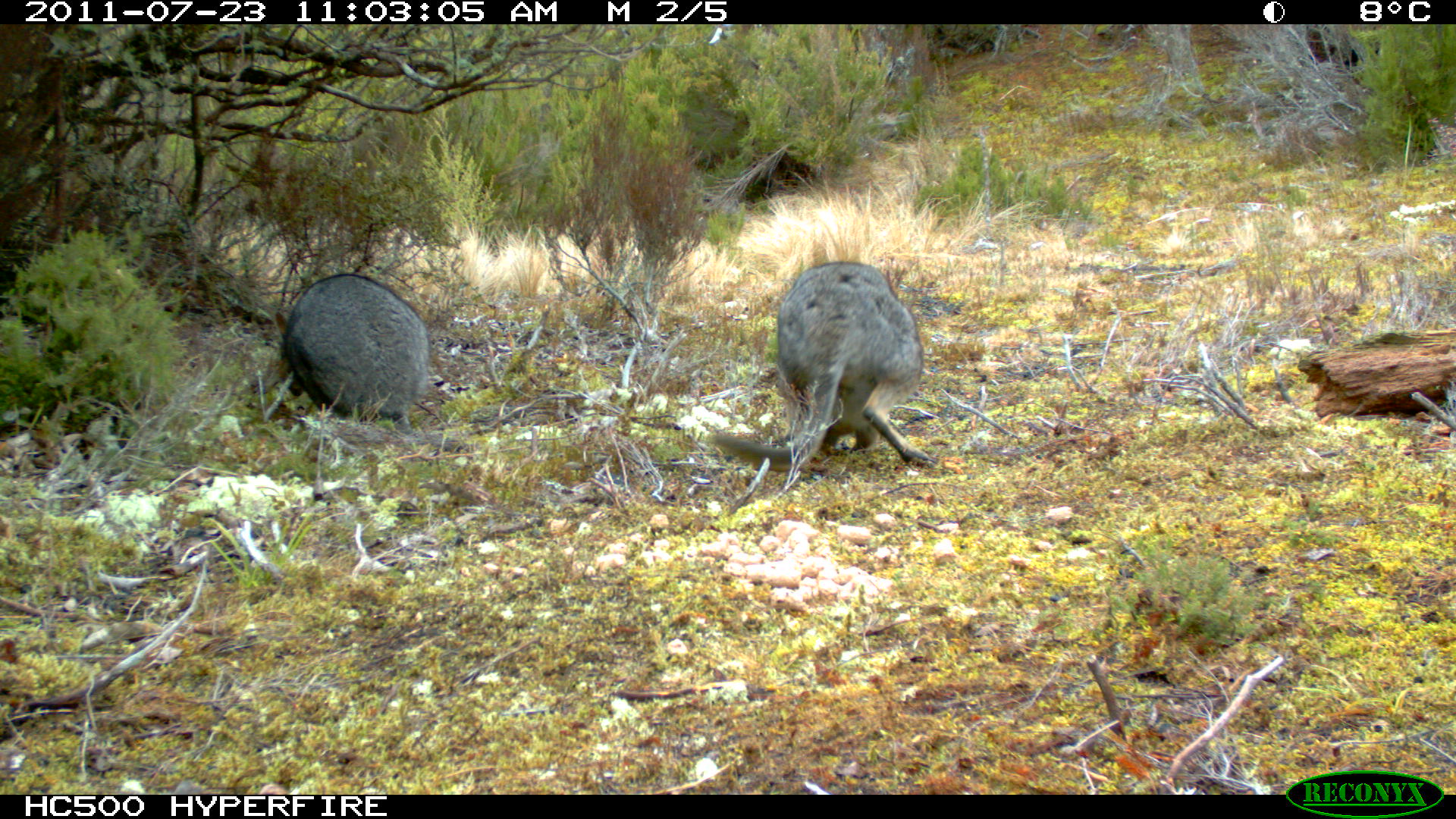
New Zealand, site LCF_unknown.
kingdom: Animalia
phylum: Chordata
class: Mammalia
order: Diprotodontia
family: Macropodidae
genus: Notamacropus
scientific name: Notamacropus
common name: wallaby